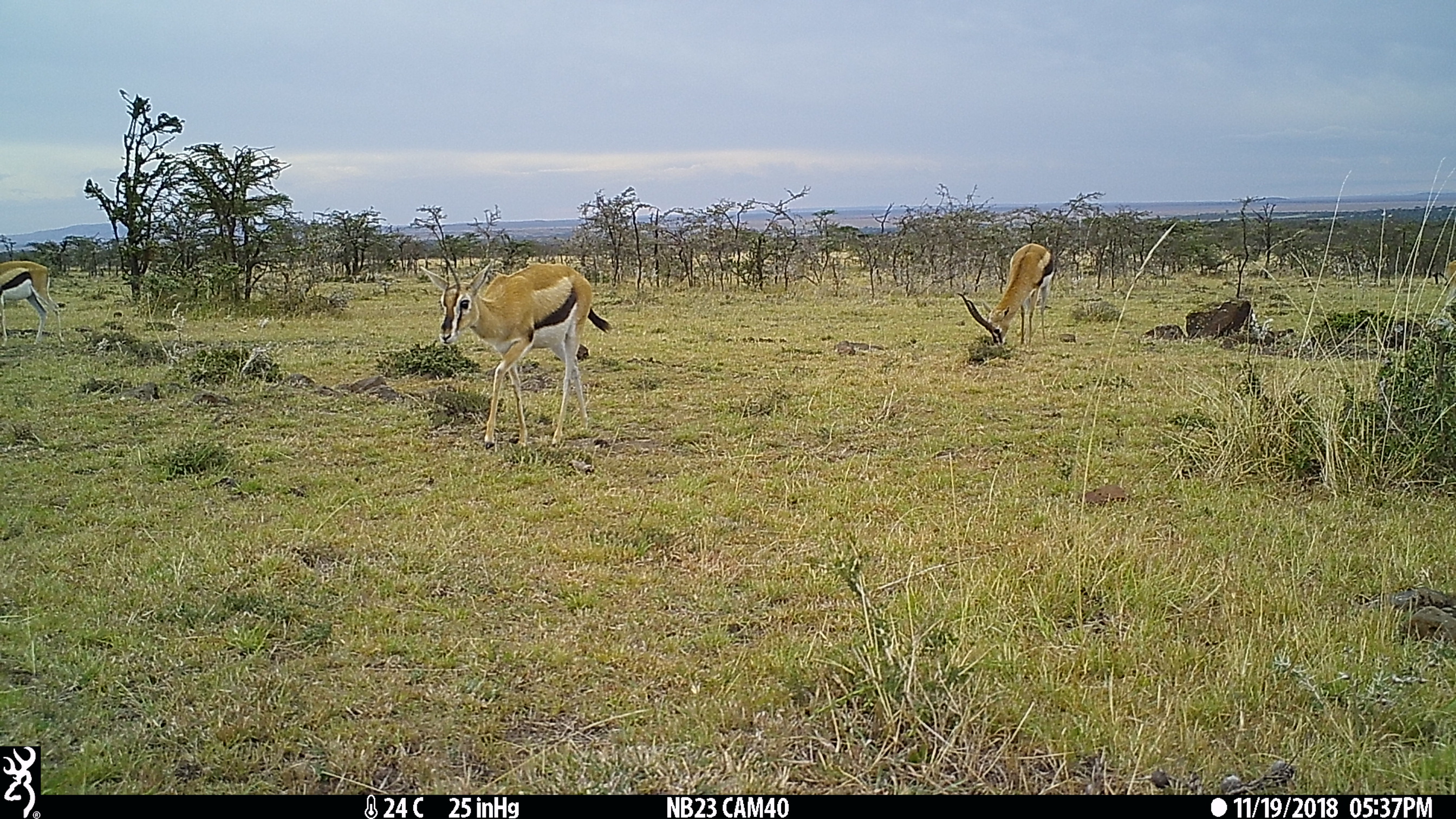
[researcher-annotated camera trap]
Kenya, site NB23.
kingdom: Animalia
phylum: Chordata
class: Mammalia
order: Artiodactyla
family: Bovidae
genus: Eudorcas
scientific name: Eudorcas thomsonii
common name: thomon's gazelle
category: gazelle thomsons